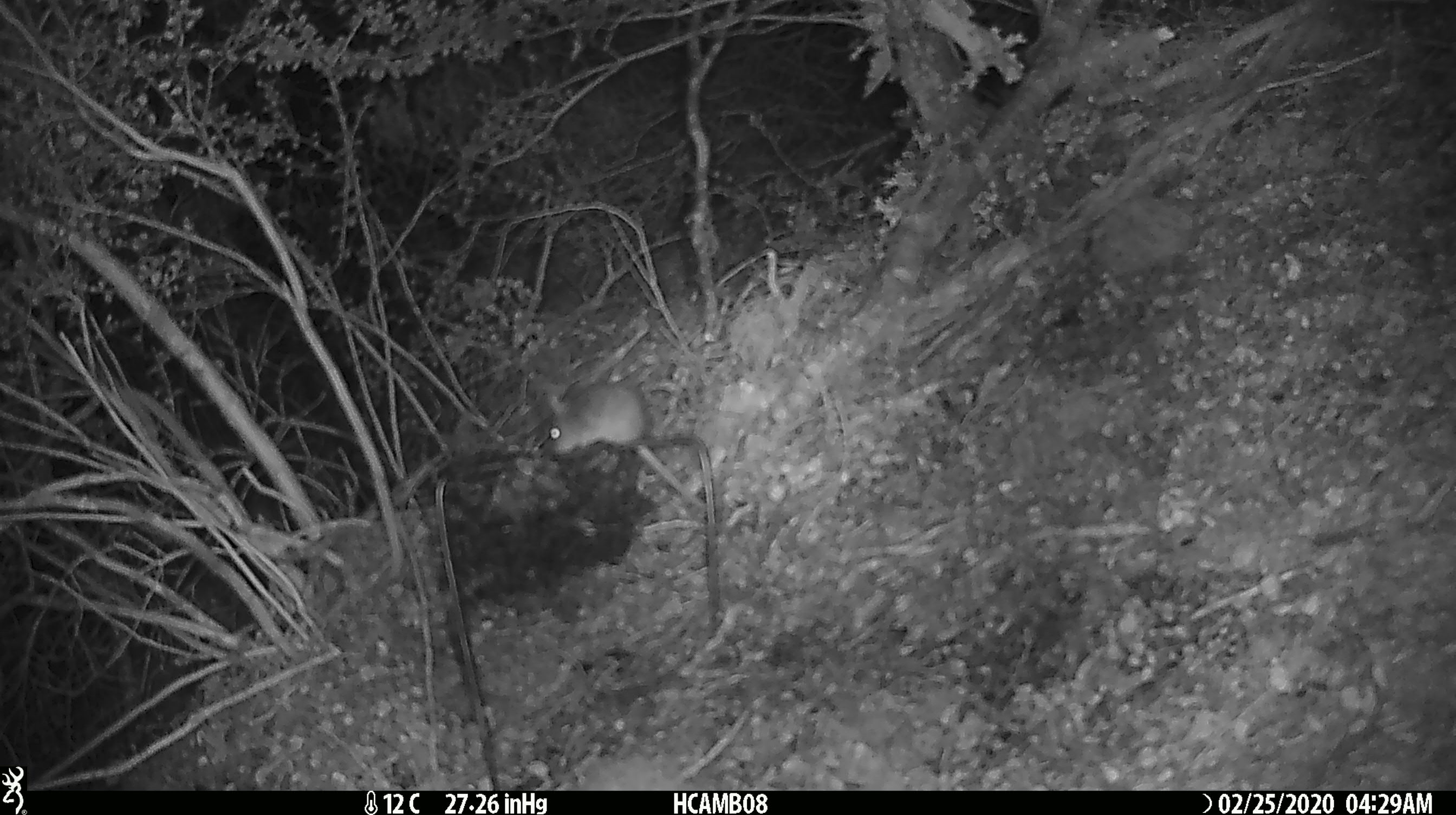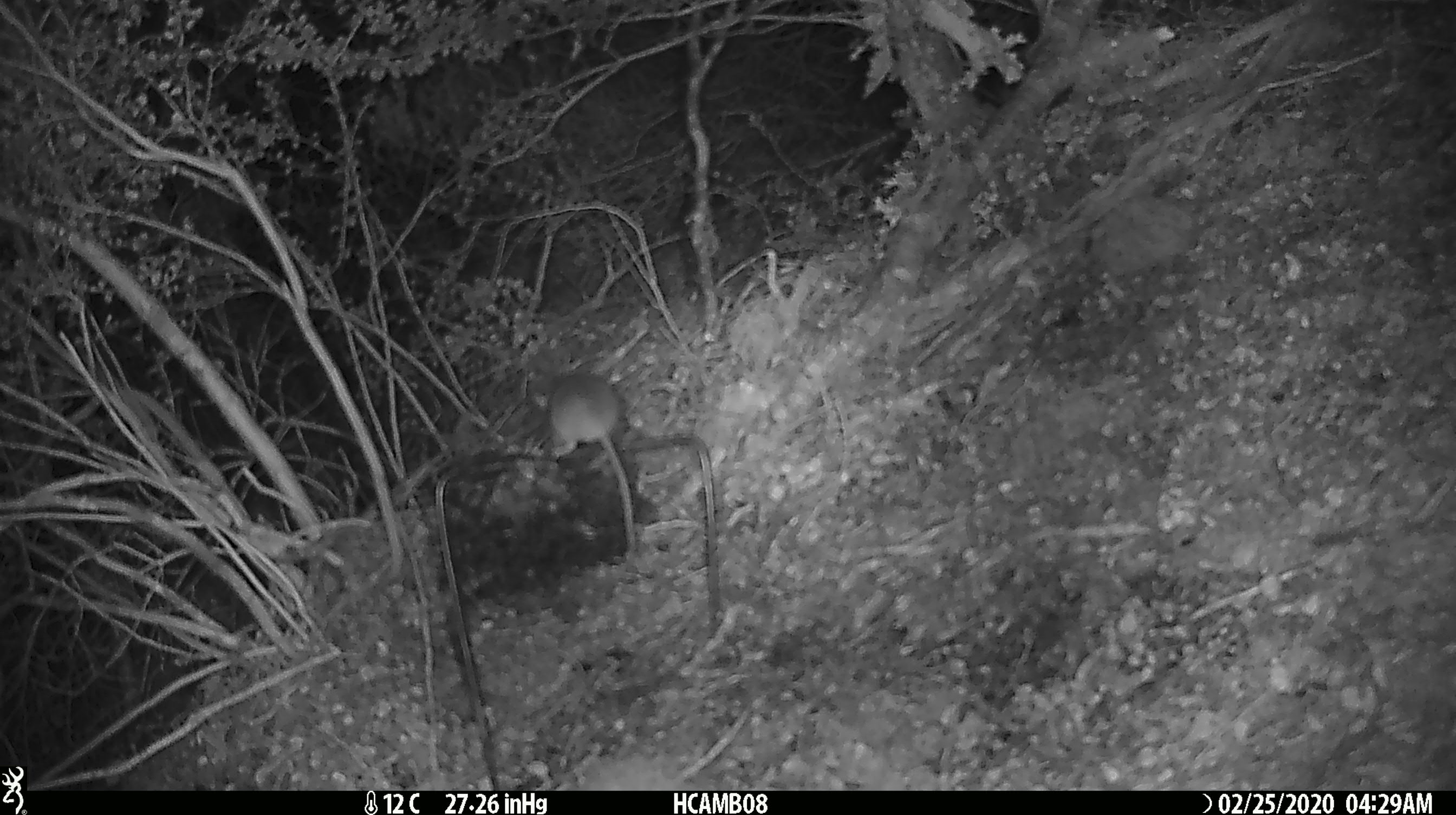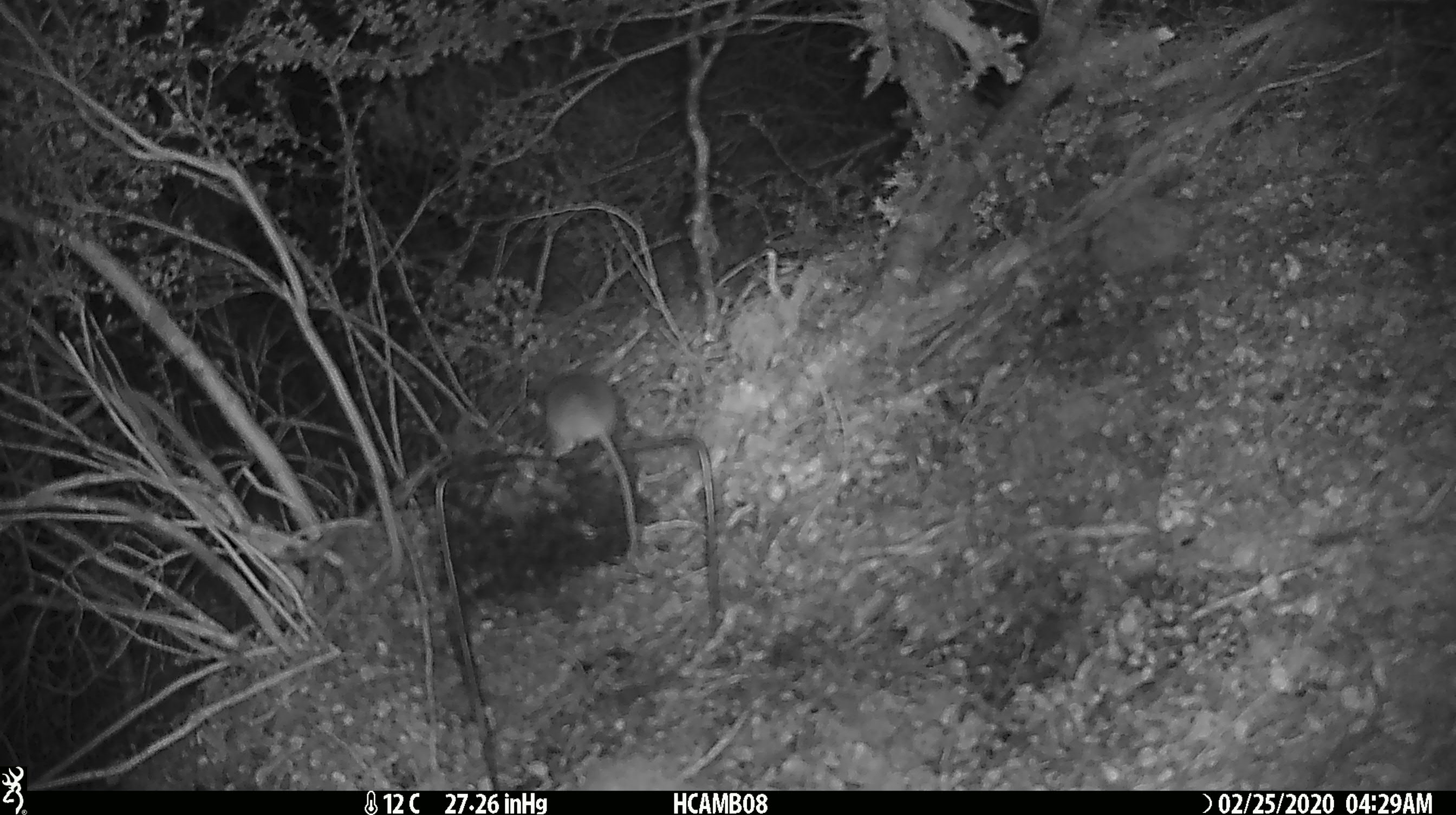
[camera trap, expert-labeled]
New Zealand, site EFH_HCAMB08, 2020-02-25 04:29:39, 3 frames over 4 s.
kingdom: Animalia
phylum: Chordata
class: Mammalia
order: Rodentia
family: Muridae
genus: Mus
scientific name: Mus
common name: mouse